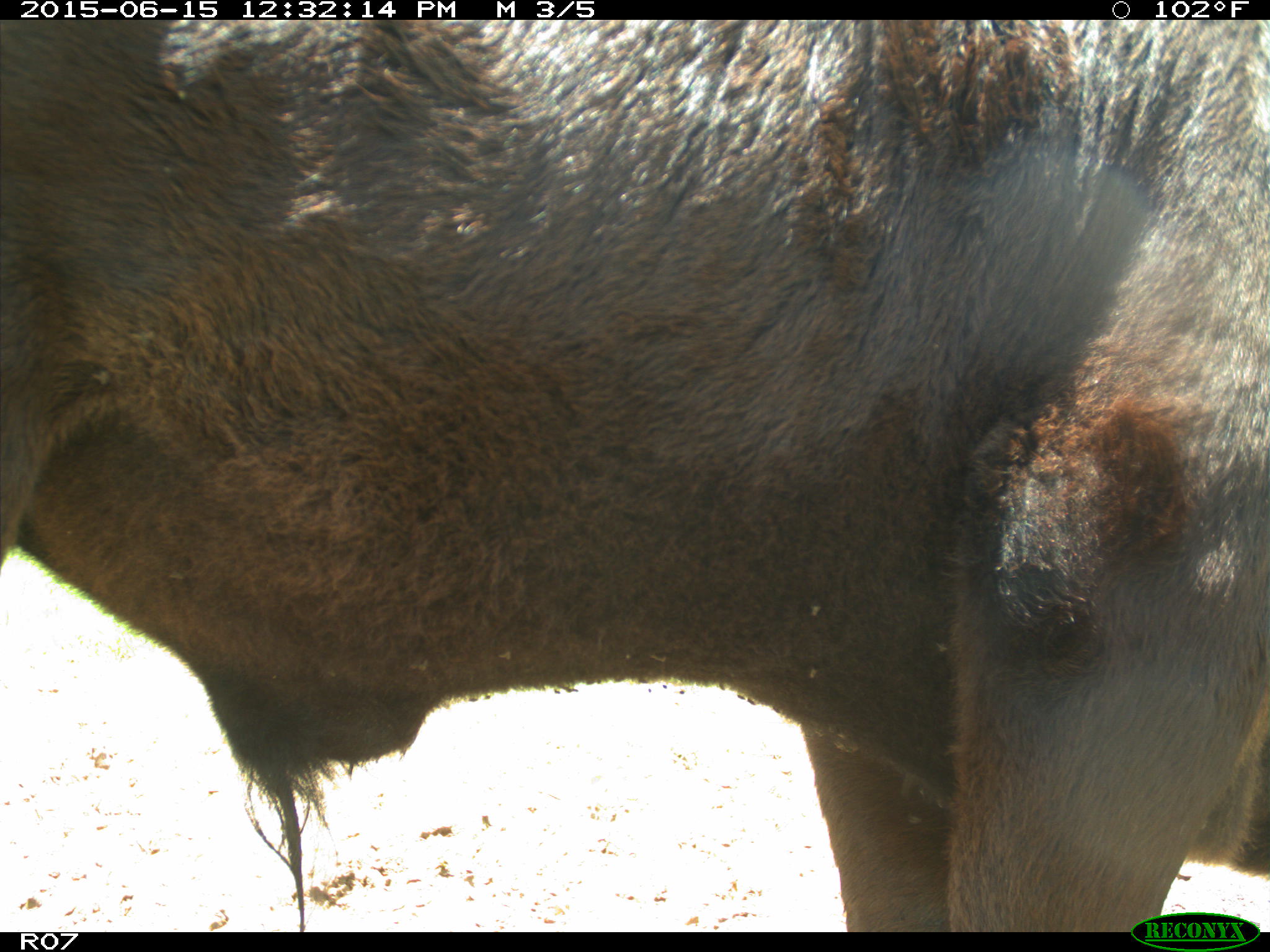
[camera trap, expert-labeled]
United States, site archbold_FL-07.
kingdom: Animalia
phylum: Chordata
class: Mammalia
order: Artiodactyla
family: Bovidae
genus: Bos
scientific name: Bos taurus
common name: domestic cow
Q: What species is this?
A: Bos taurus (domestic cow).